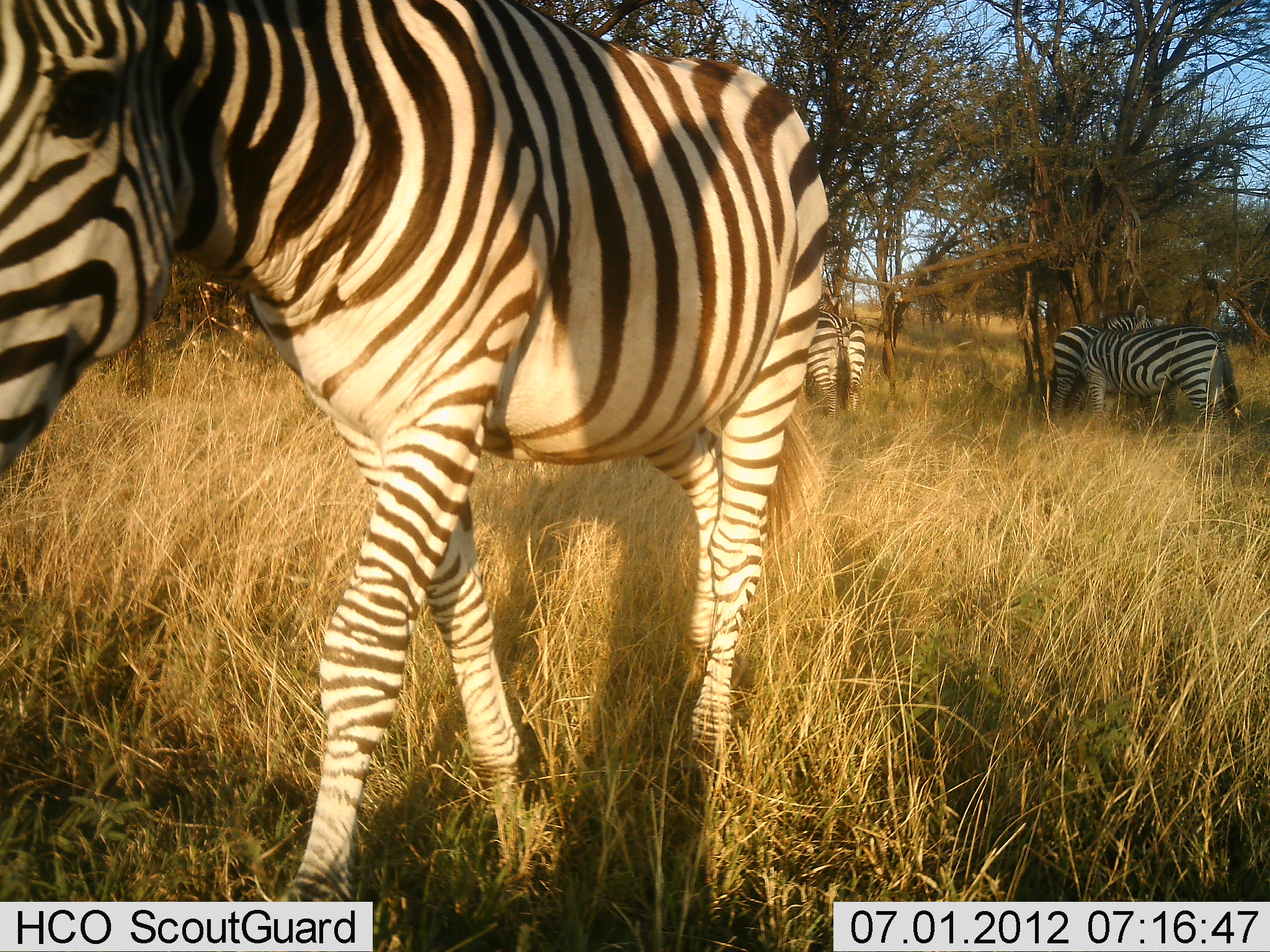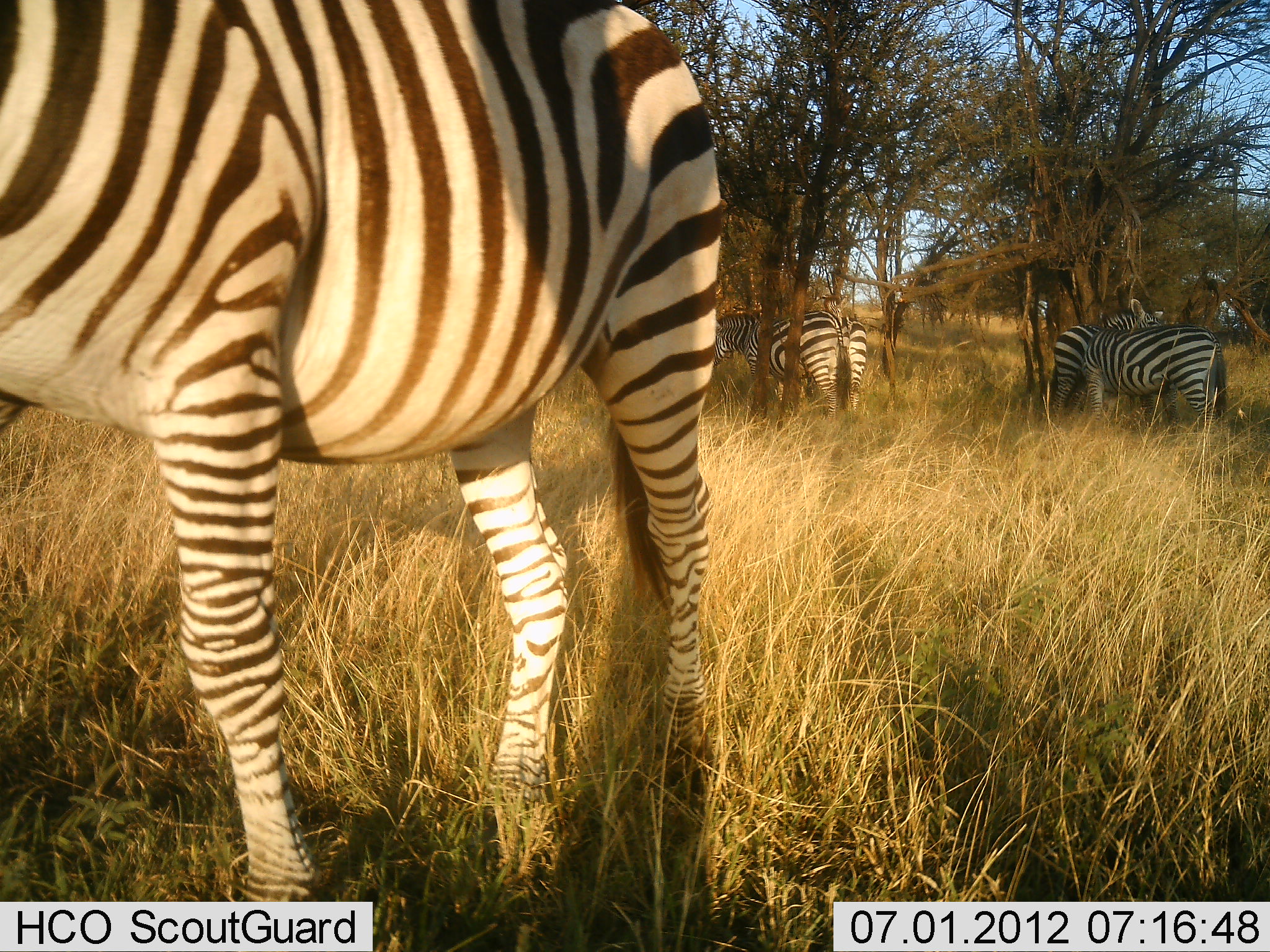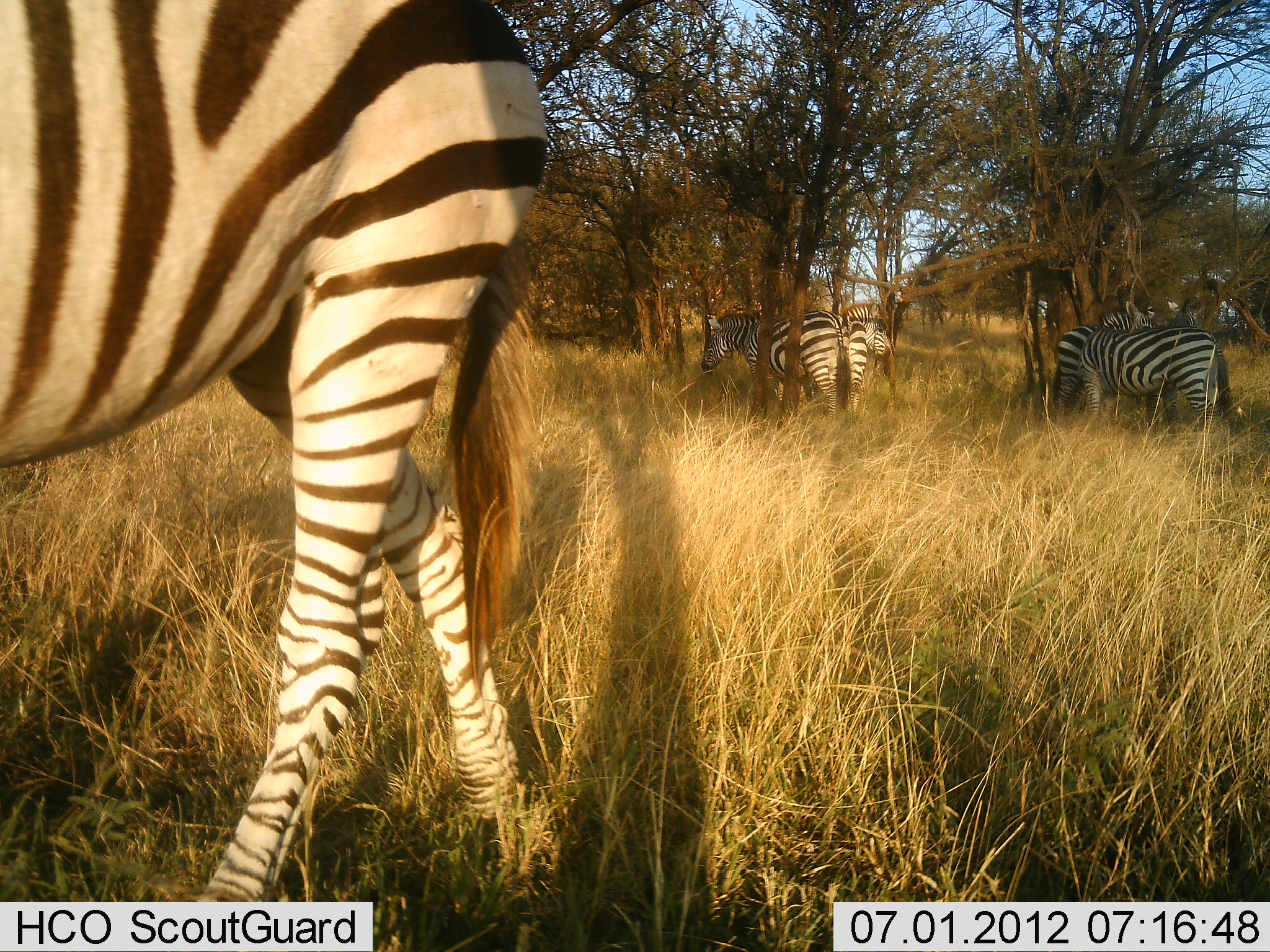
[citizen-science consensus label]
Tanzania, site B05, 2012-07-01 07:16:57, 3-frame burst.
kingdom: Animalia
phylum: Chordata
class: Mammalia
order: Perissodactyla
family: Equidae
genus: Equus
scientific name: Equus quagga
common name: plains zebra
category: zebra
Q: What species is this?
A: Zebra (plains zebra) (Equus quagga).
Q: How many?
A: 4.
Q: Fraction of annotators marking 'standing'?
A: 60%.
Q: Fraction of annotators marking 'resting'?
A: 10%.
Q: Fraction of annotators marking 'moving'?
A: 80%.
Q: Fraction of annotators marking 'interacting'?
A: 0%.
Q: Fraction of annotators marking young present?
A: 10%.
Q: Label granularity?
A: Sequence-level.